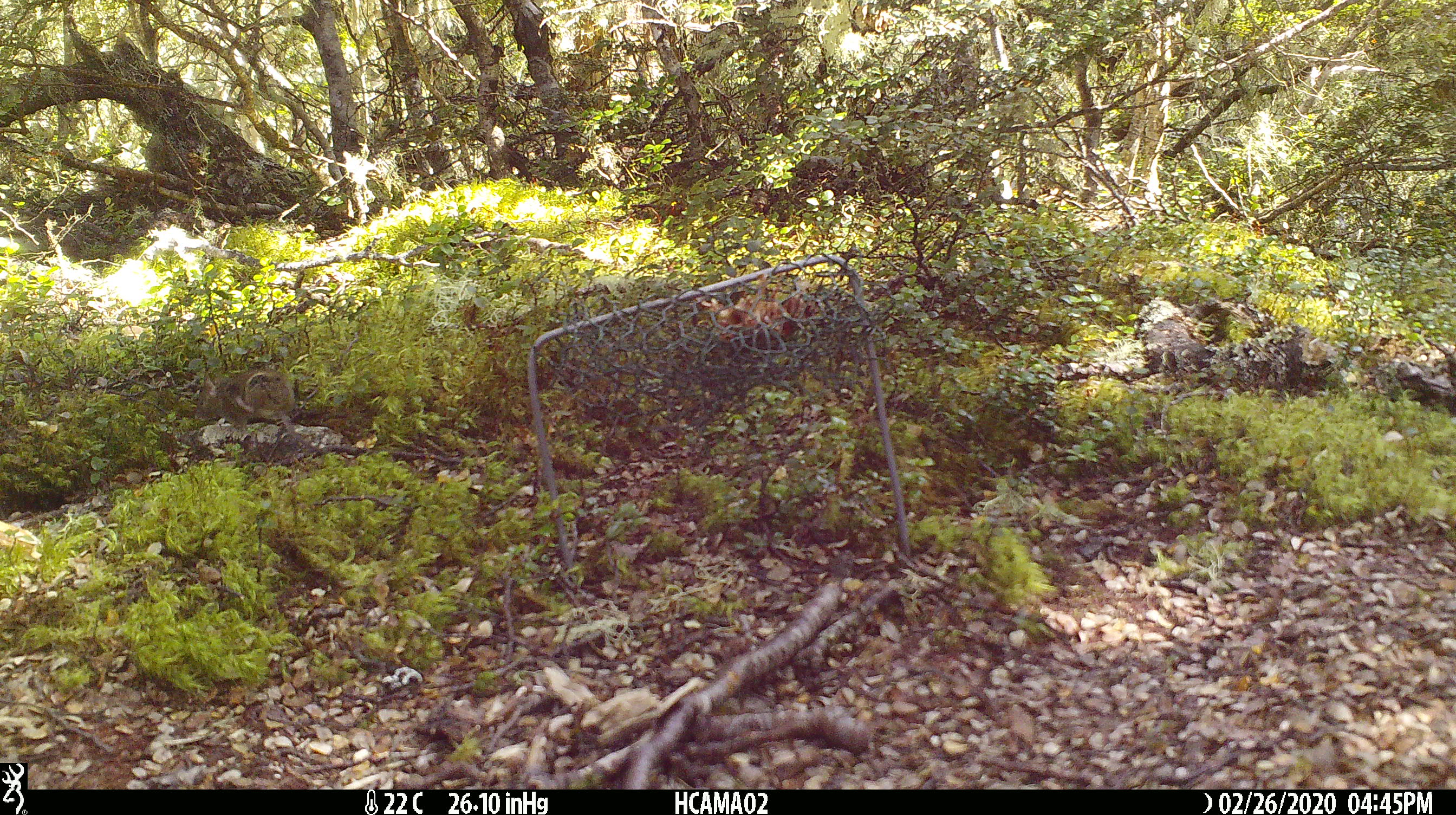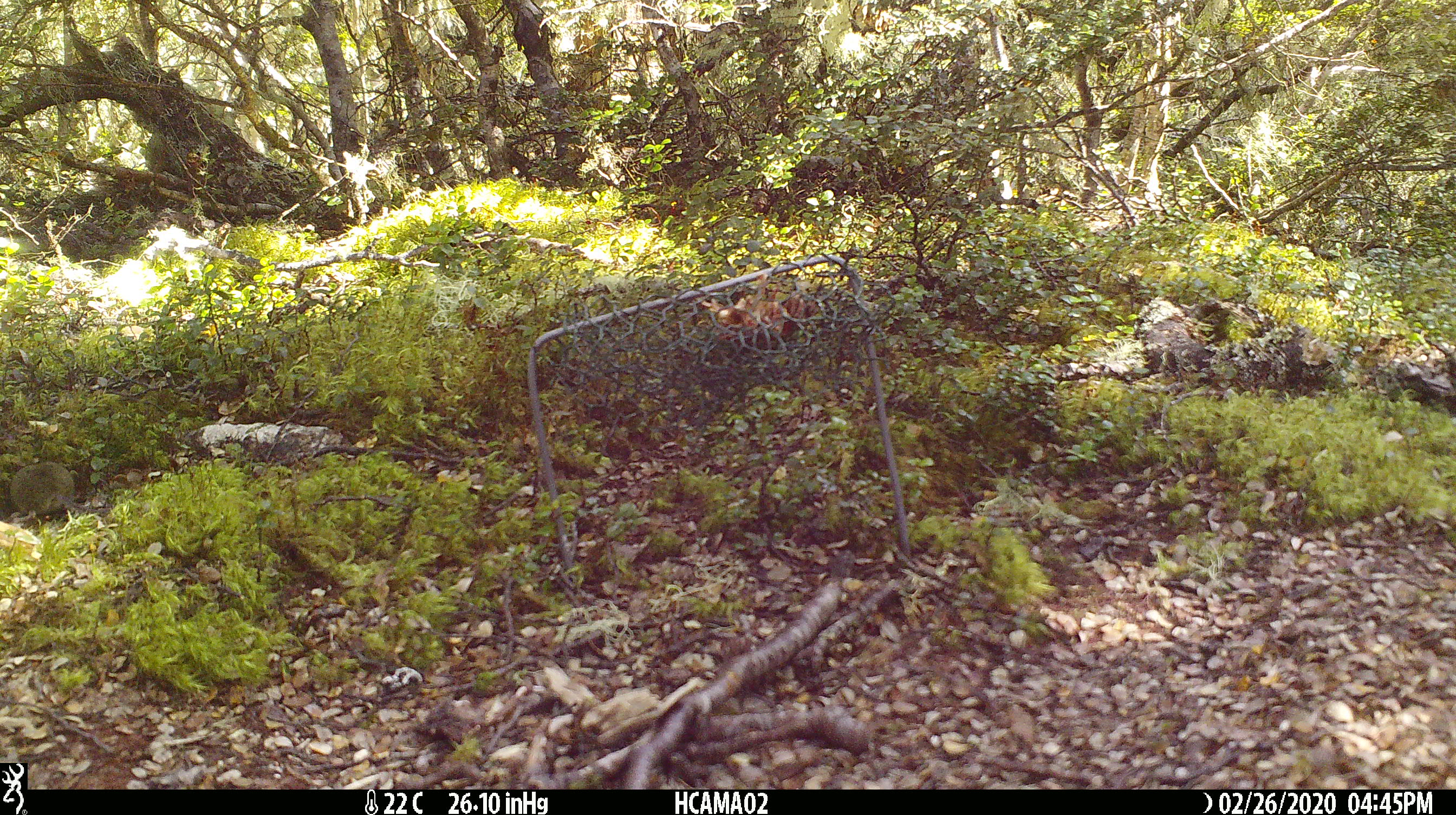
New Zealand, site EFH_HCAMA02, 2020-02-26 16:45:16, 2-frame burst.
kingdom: Animalia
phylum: Chordata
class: Mammalia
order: Rodentia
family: Muridae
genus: Mus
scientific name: Mus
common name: mouse